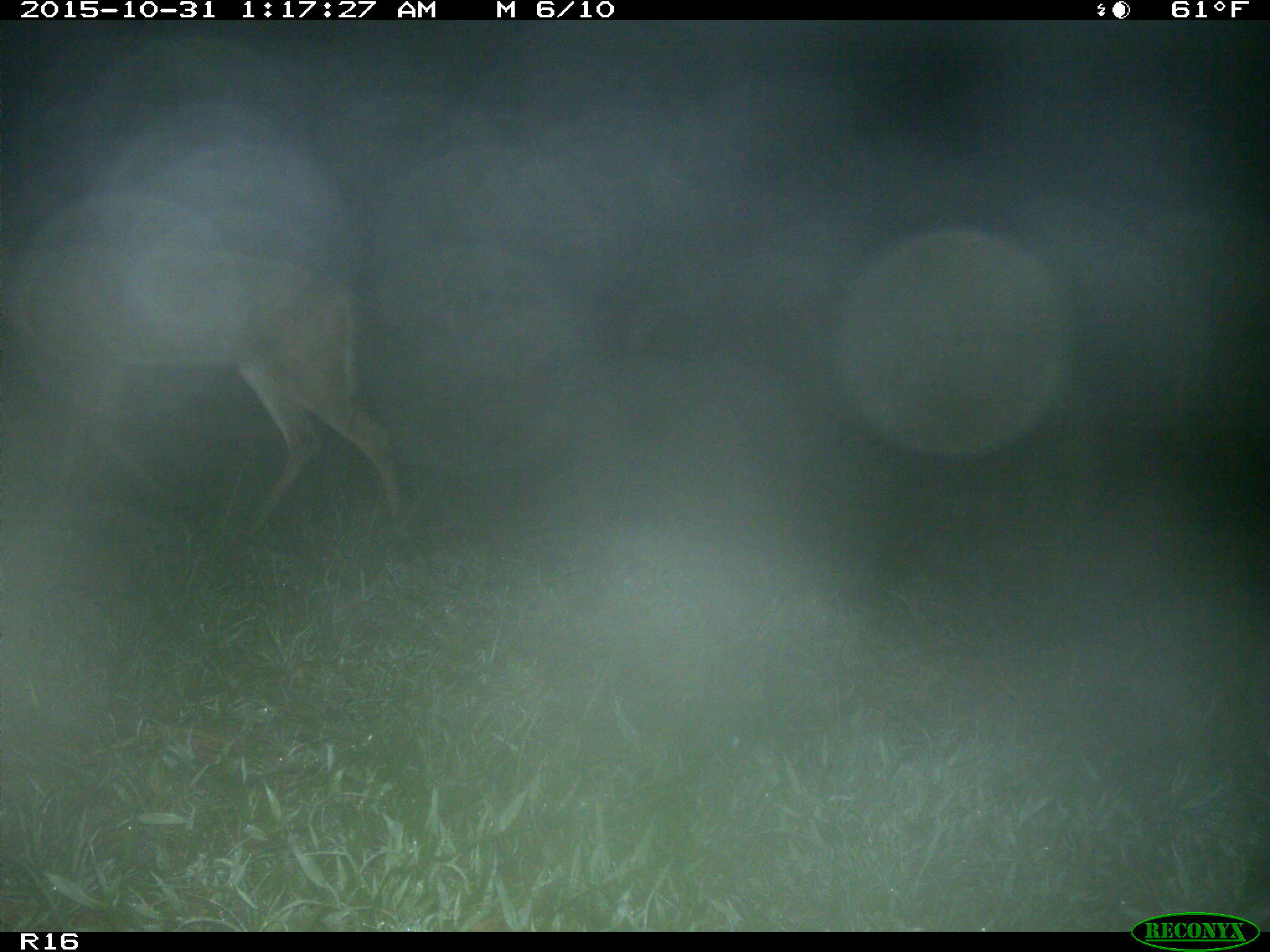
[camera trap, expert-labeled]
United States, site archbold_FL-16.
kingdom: Animalia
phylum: Chordata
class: Mammalia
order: Artiodactyla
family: Cervidae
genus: Odocoileus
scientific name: Odocoileus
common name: deer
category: unidentified deer